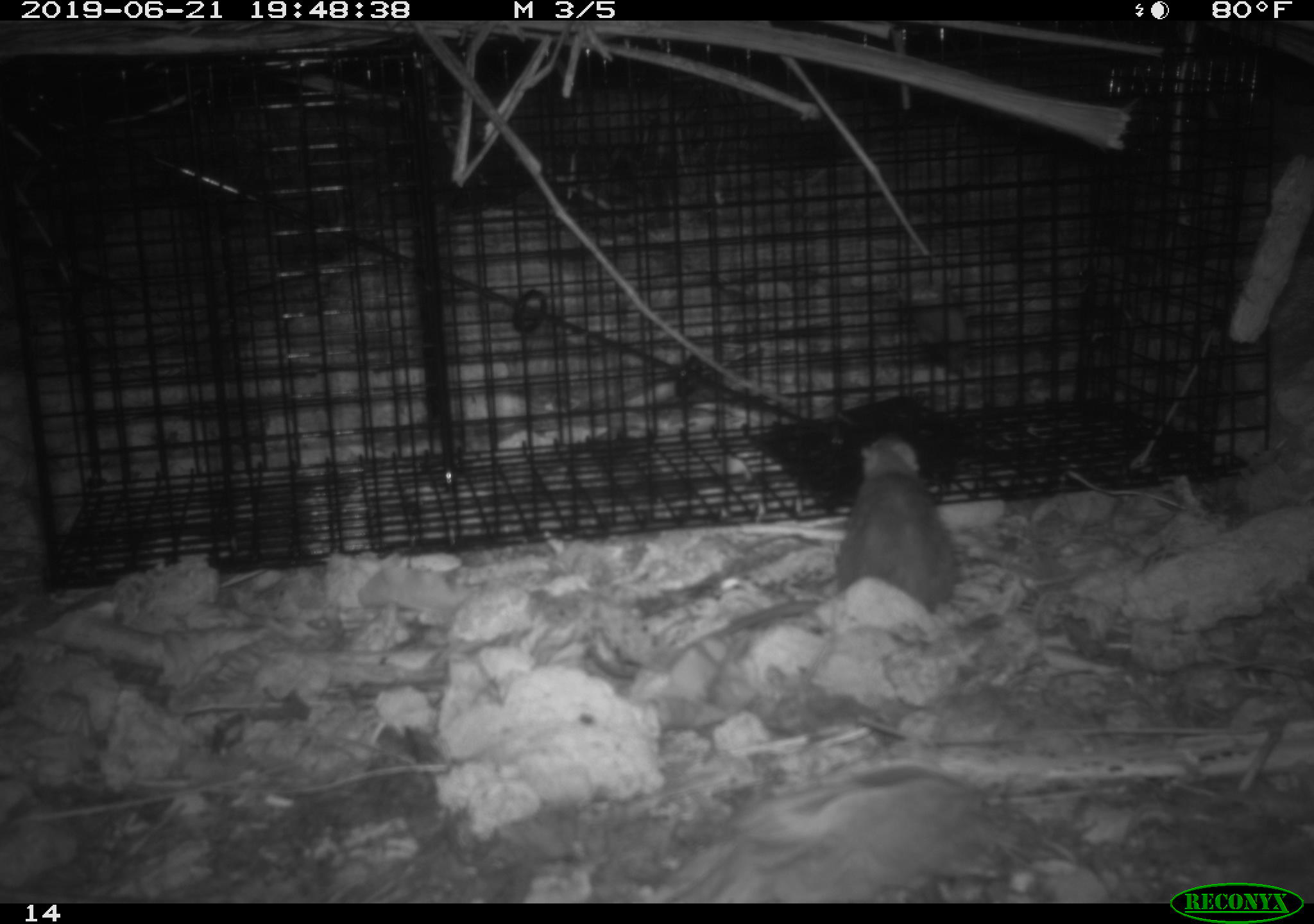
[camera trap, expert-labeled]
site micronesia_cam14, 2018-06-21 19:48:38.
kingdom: Animalia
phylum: Chordata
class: Mammalia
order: Rodentia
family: Muridae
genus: Rattus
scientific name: Rattus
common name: rat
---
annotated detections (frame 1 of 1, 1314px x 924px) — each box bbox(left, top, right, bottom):
rat: bbox(837, 433, 959, 624)